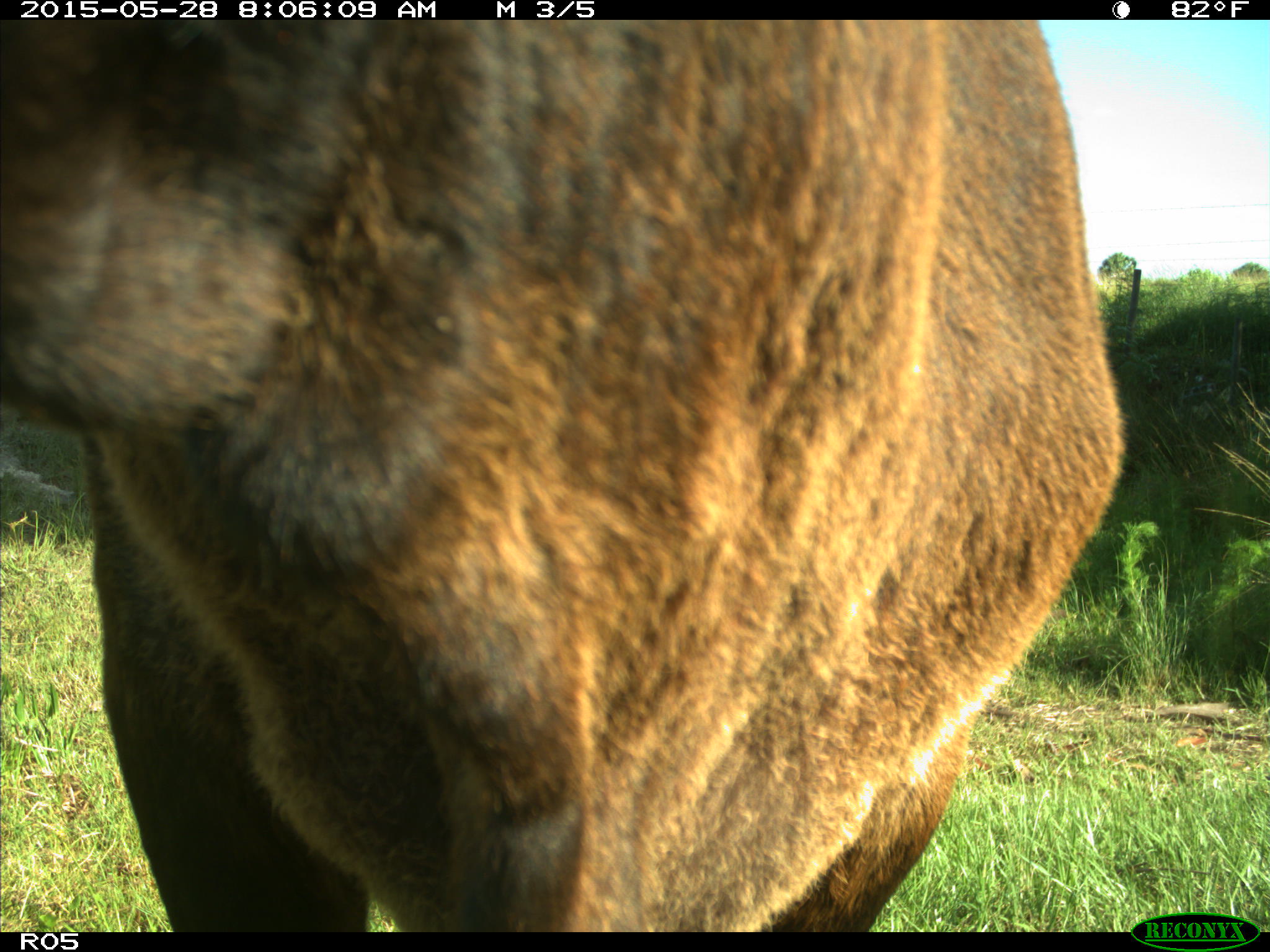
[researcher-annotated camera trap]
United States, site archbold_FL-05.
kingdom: Animalia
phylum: Chordata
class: Mammalia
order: Artiodactyla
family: Bovidae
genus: Bos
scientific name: Bos taurus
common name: domestic cow